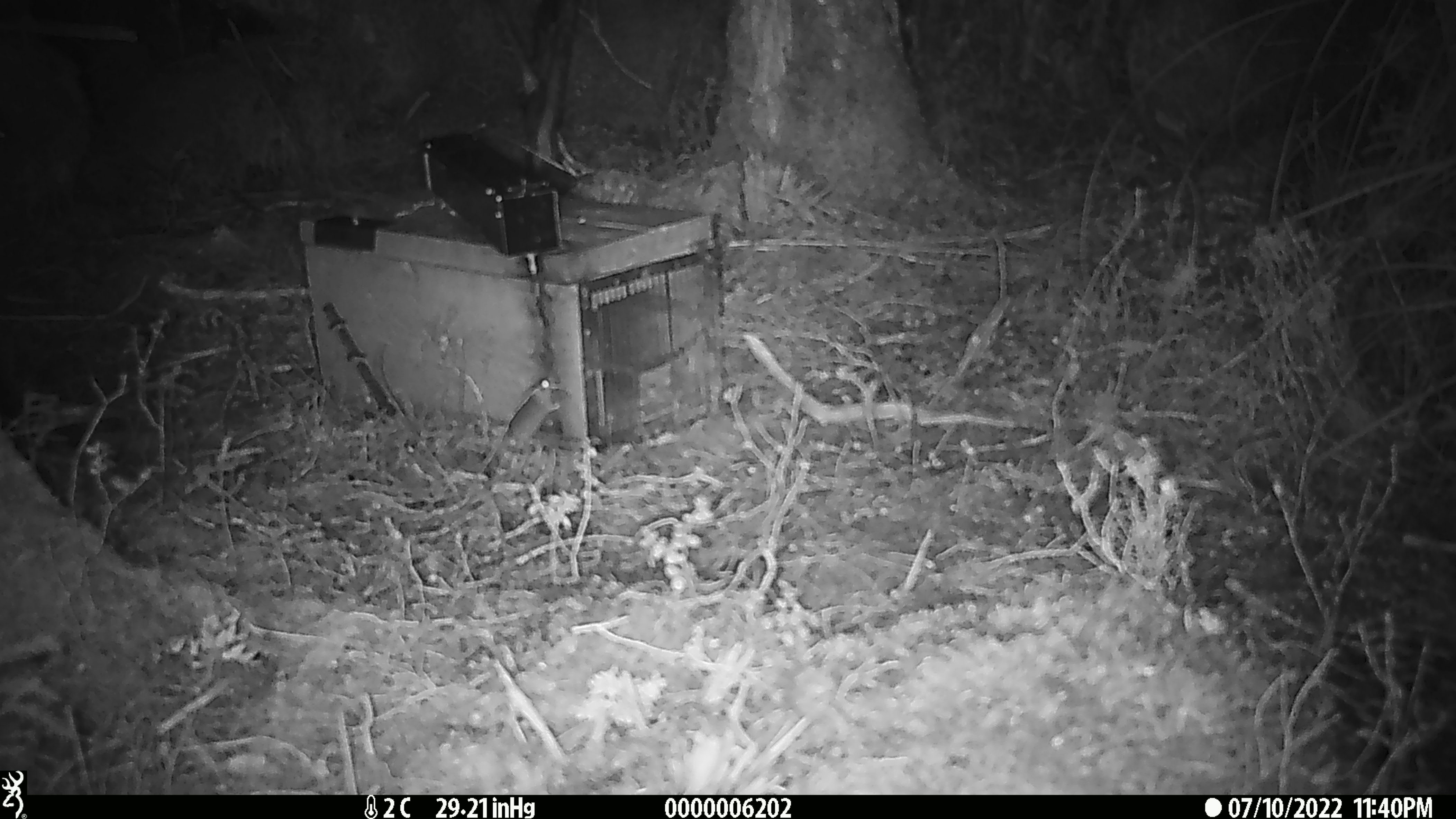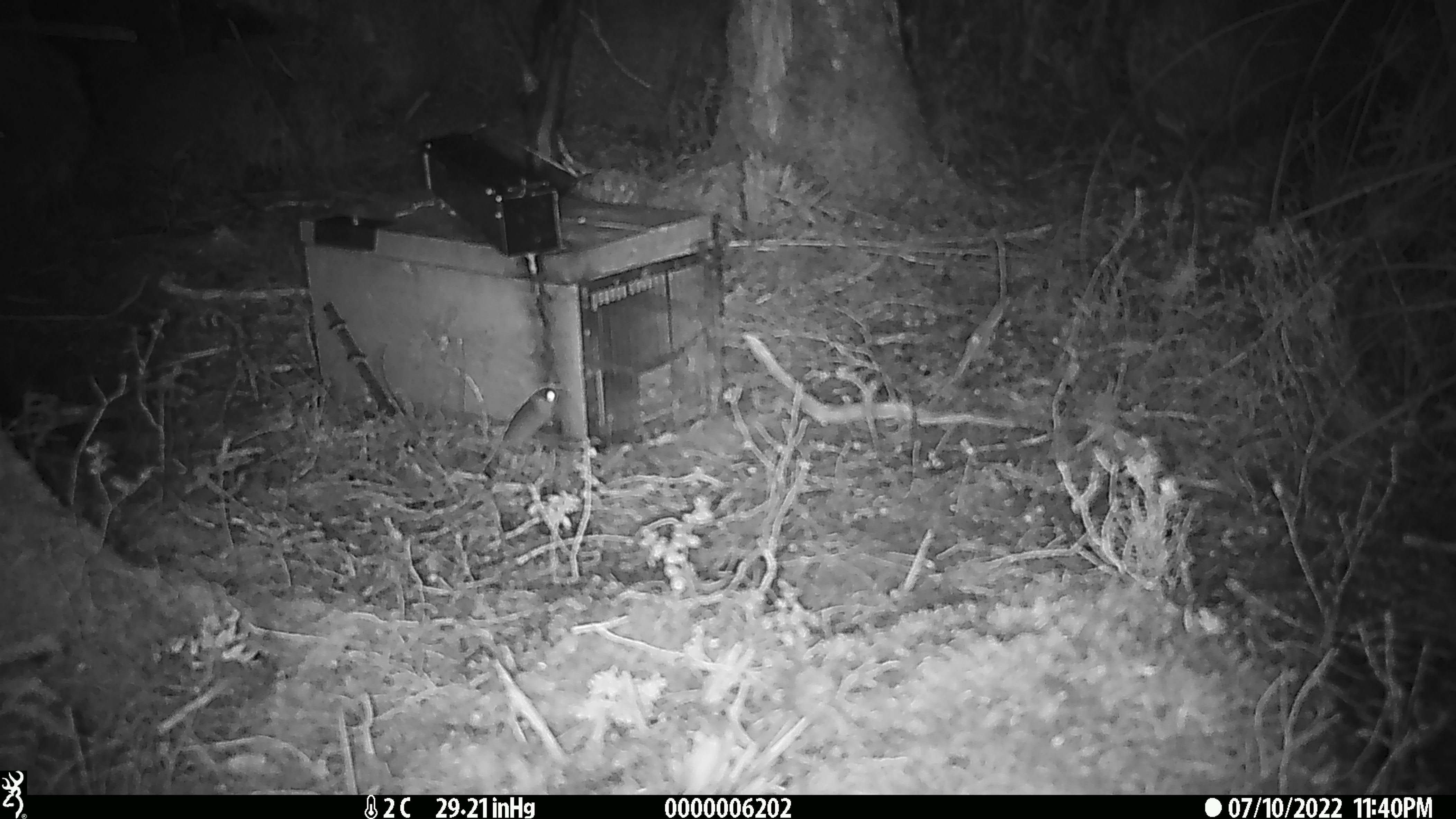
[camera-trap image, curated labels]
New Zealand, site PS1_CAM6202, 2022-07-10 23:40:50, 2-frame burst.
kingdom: Animalia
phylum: Chordata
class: Mammalia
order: Rodentia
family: Muridae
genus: Mus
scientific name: Mus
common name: mouse